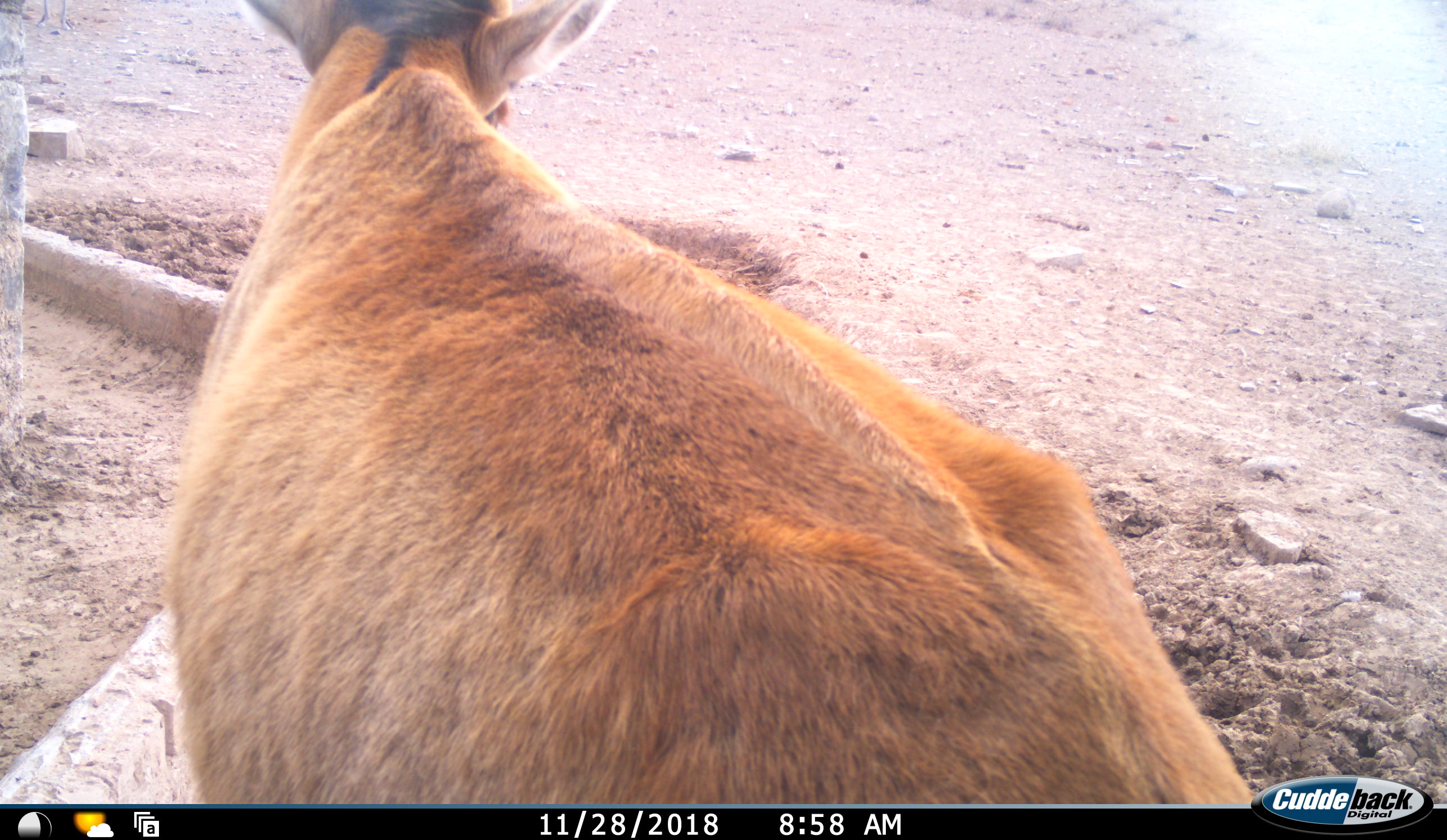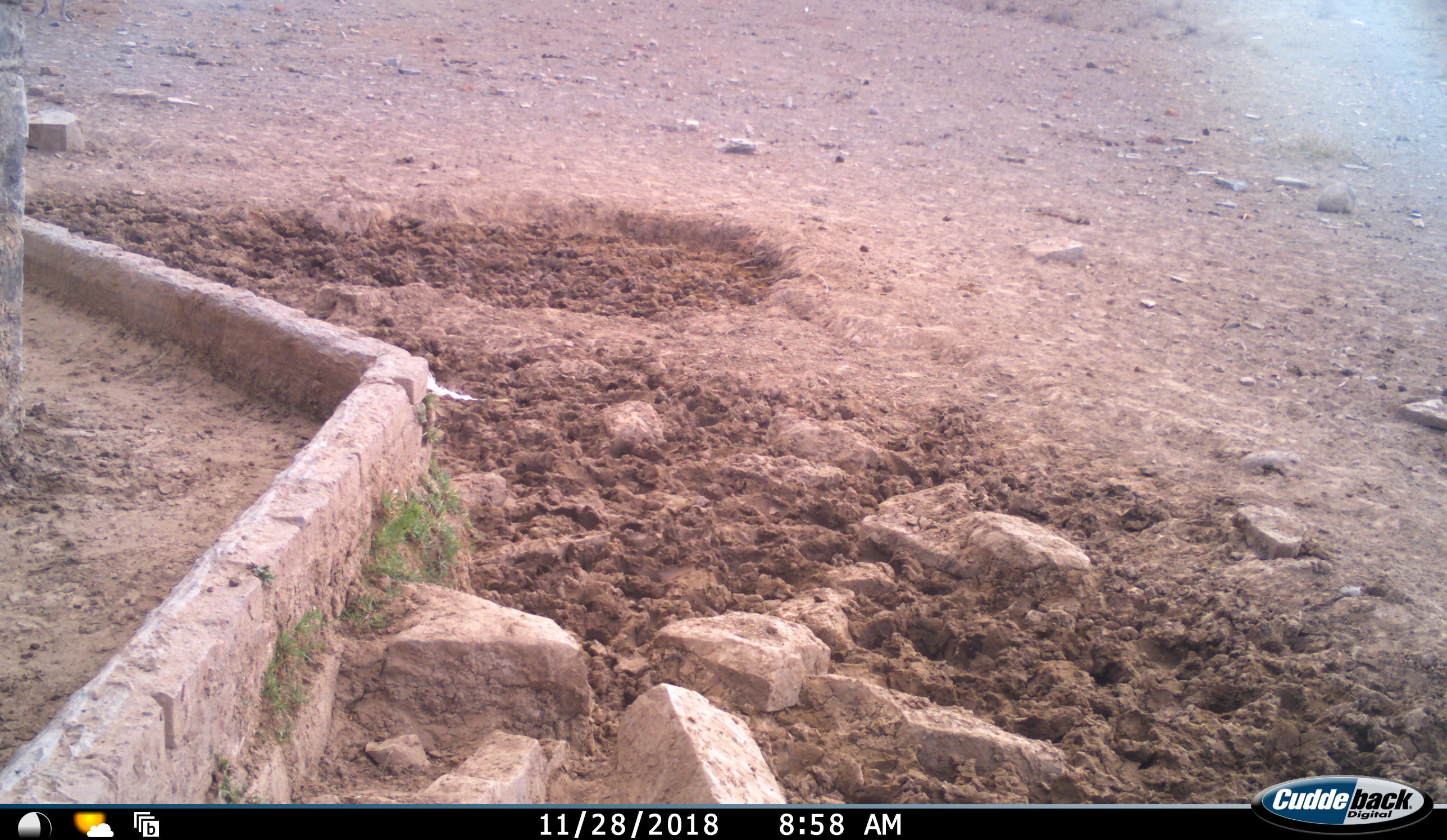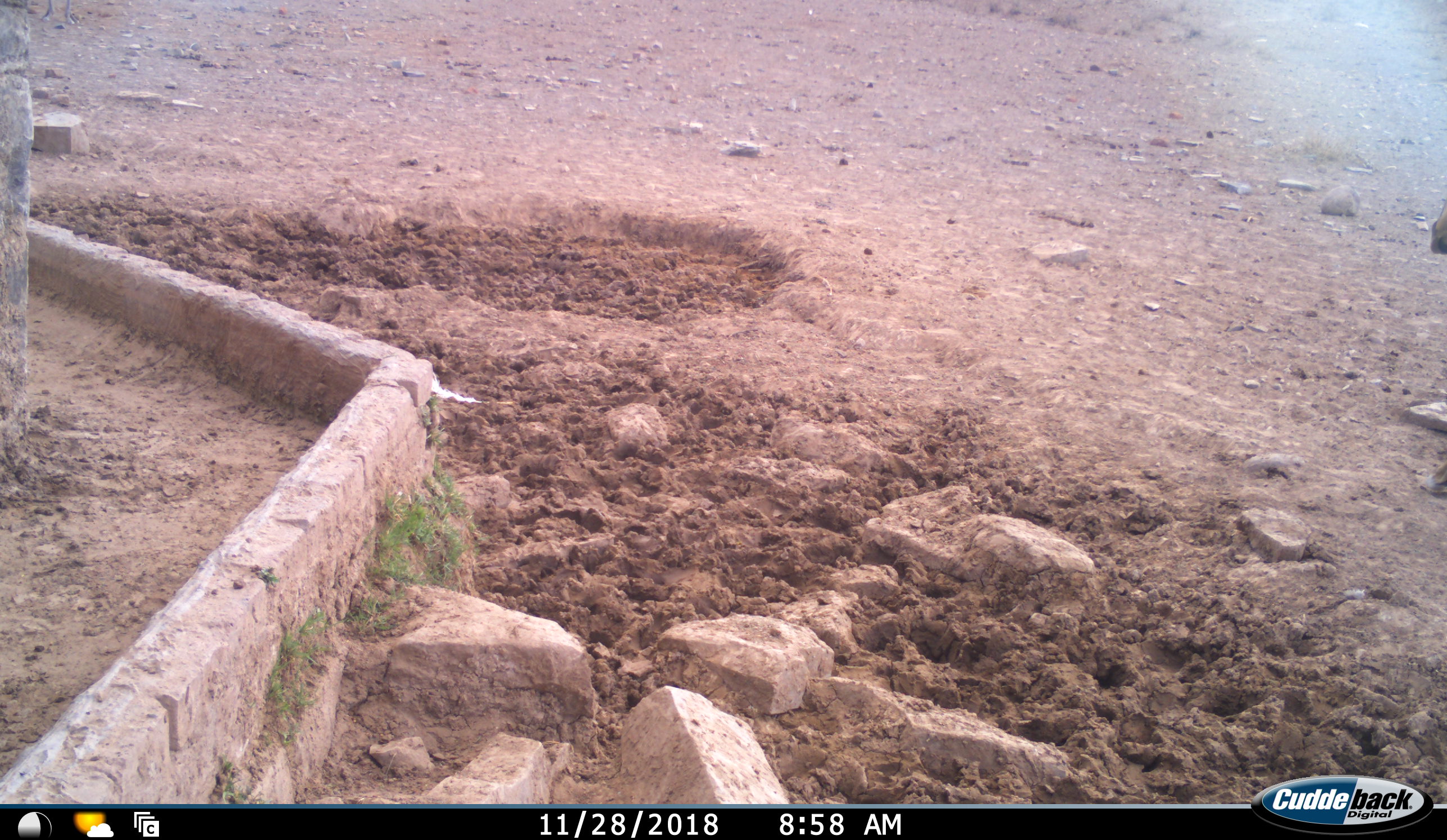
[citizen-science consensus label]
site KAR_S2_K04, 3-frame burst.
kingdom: Animalia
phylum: Chordata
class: Mammalia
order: Artiodactyla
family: Bovidae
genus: Alcelaphus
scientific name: Alcelaphus buselaphus caama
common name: red hartebeest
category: hartebeestred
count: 1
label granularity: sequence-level